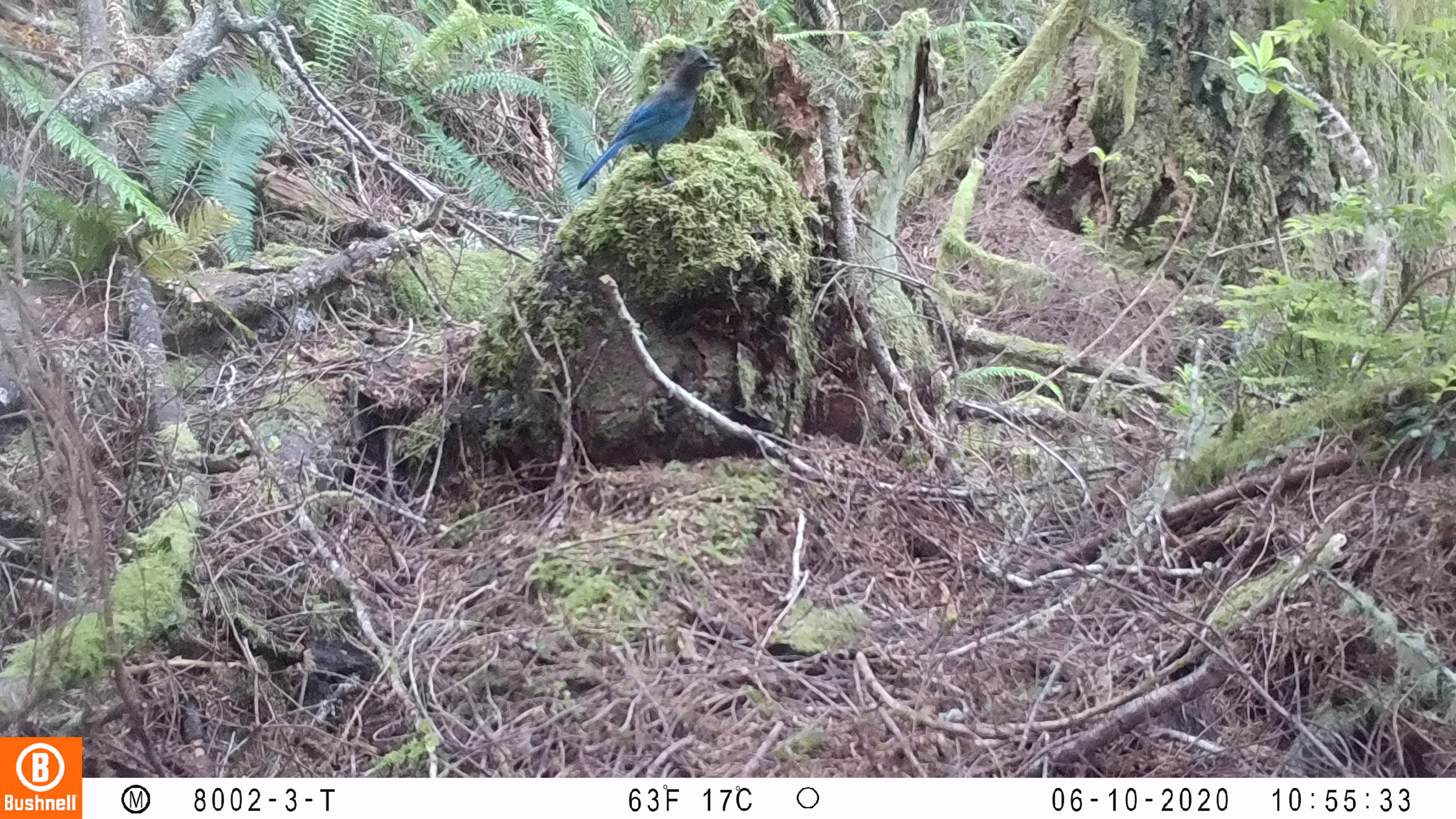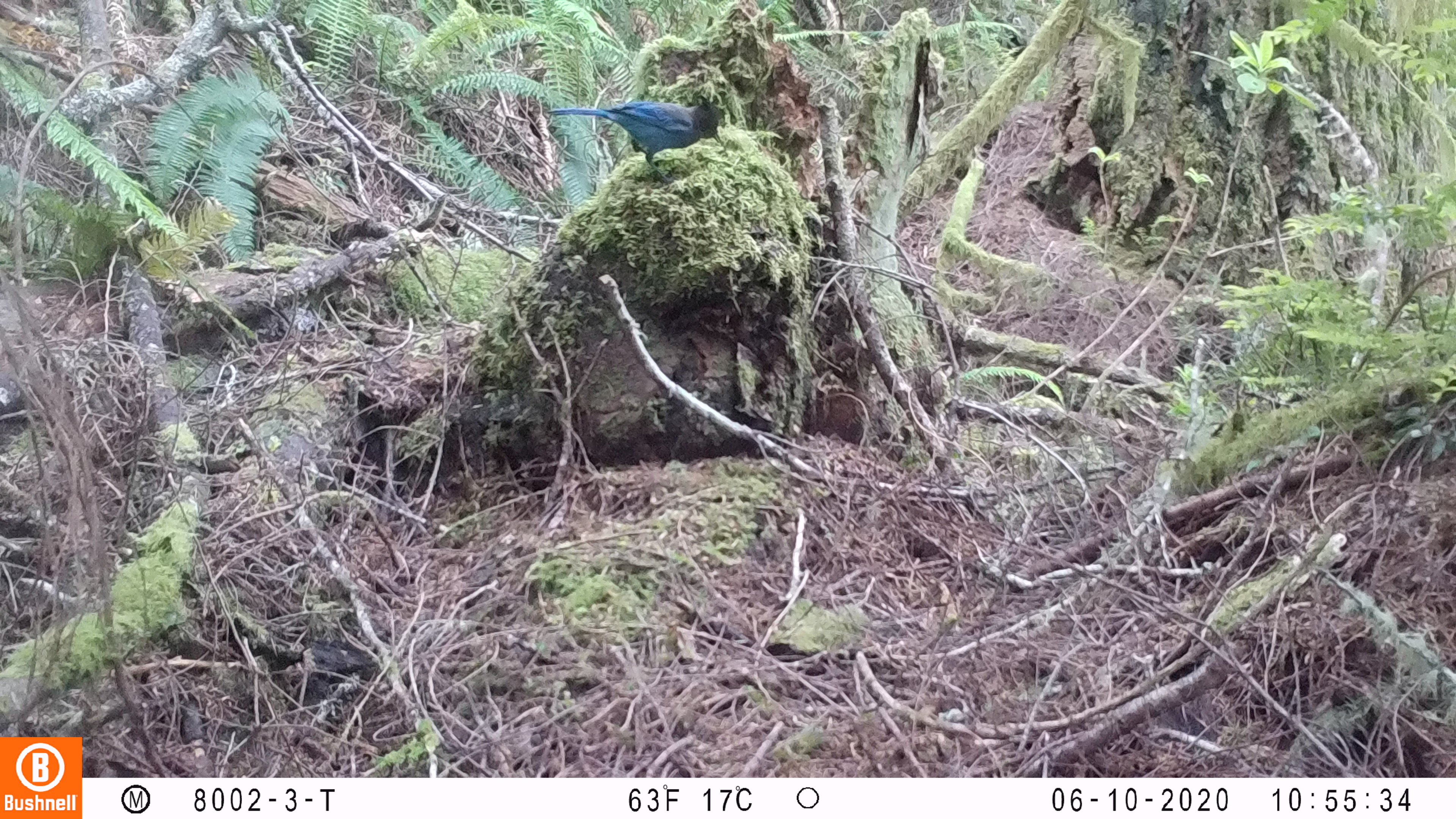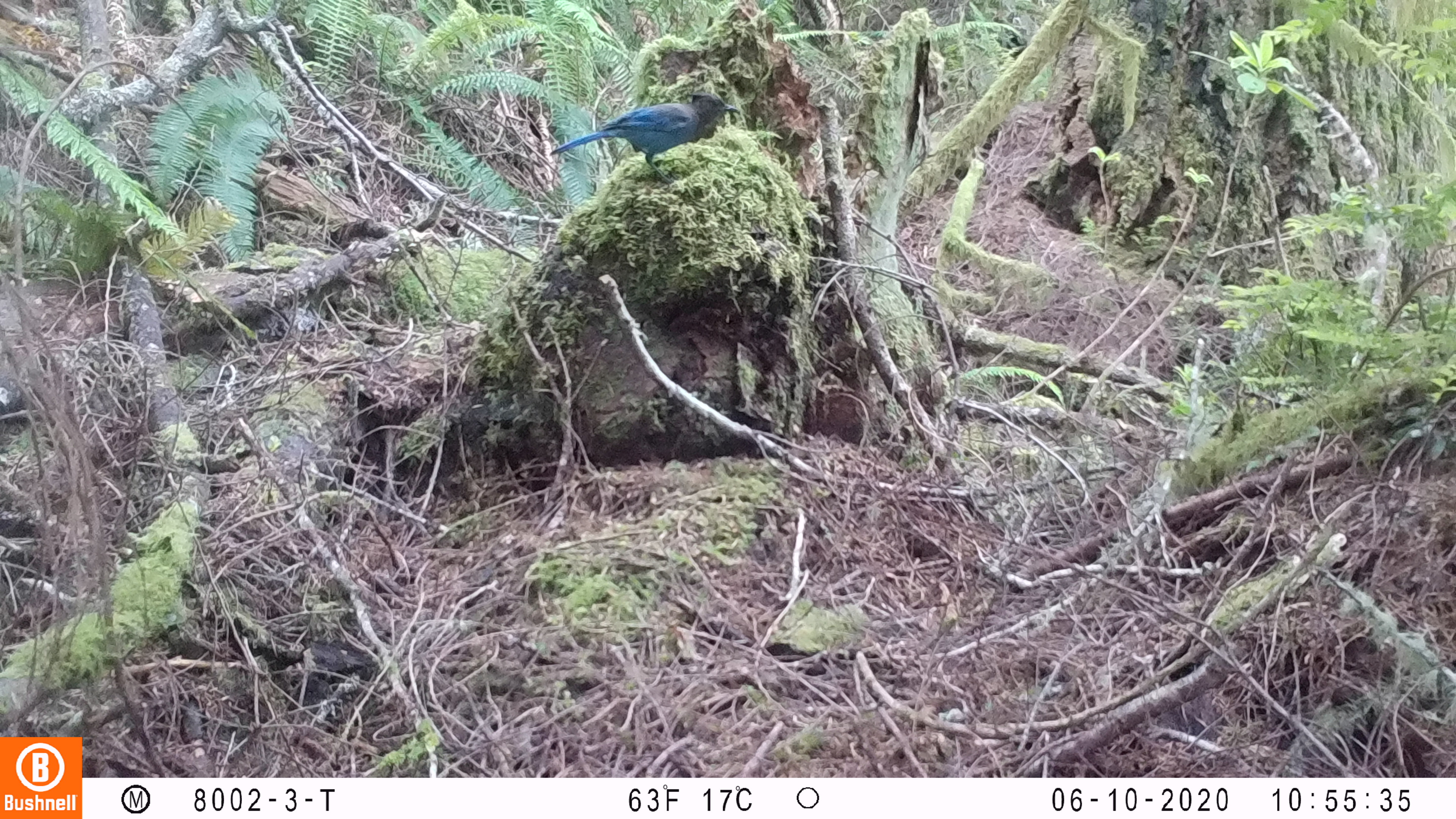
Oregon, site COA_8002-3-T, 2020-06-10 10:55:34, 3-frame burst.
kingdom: Animalia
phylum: Chordata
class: Aves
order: Passeriformes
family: Corvidae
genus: Cyanocitta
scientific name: Cyanocitta stelleri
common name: steller's jay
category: stellers jay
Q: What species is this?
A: Stellers jay (steller's jay) (Cyanocitta stelleri).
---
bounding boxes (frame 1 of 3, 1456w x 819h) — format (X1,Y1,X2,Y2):
stellers jay: (570,56,714,188)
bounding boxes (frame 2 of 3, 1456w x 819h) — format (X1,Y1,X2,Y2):
stellers jay: (533,91,738,171)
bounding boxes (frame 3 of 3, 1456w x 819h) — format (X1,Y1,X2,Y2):
stellers jay: (546,93,739,173)